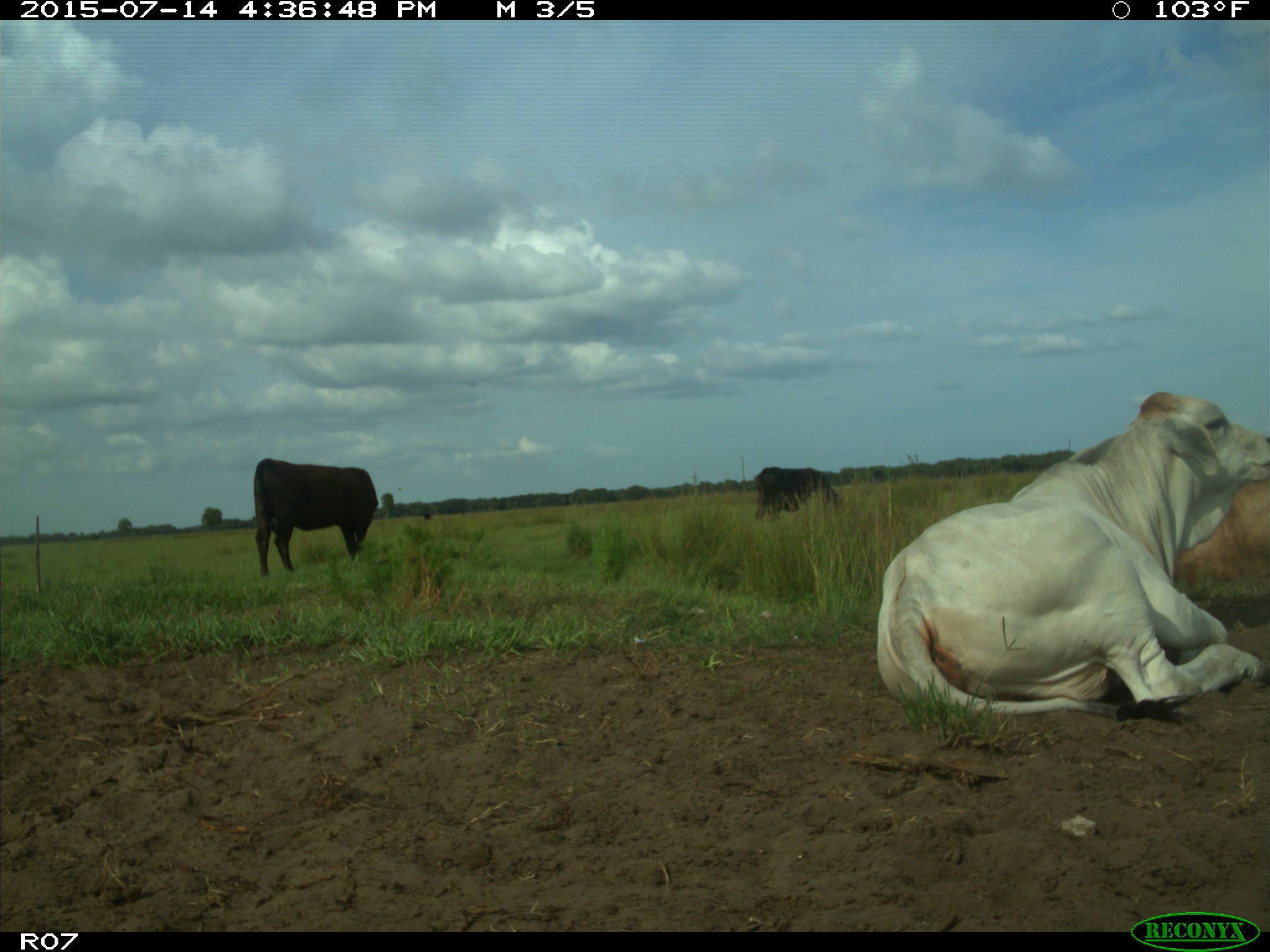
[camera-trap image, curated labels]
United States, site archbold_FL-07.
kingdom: Animalia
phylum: Chordata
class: Mammalia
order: Artiodactyla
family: Bovidae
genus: Bos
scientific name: Bos taurus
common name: domestic cow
Bos taurus (domestic cow).